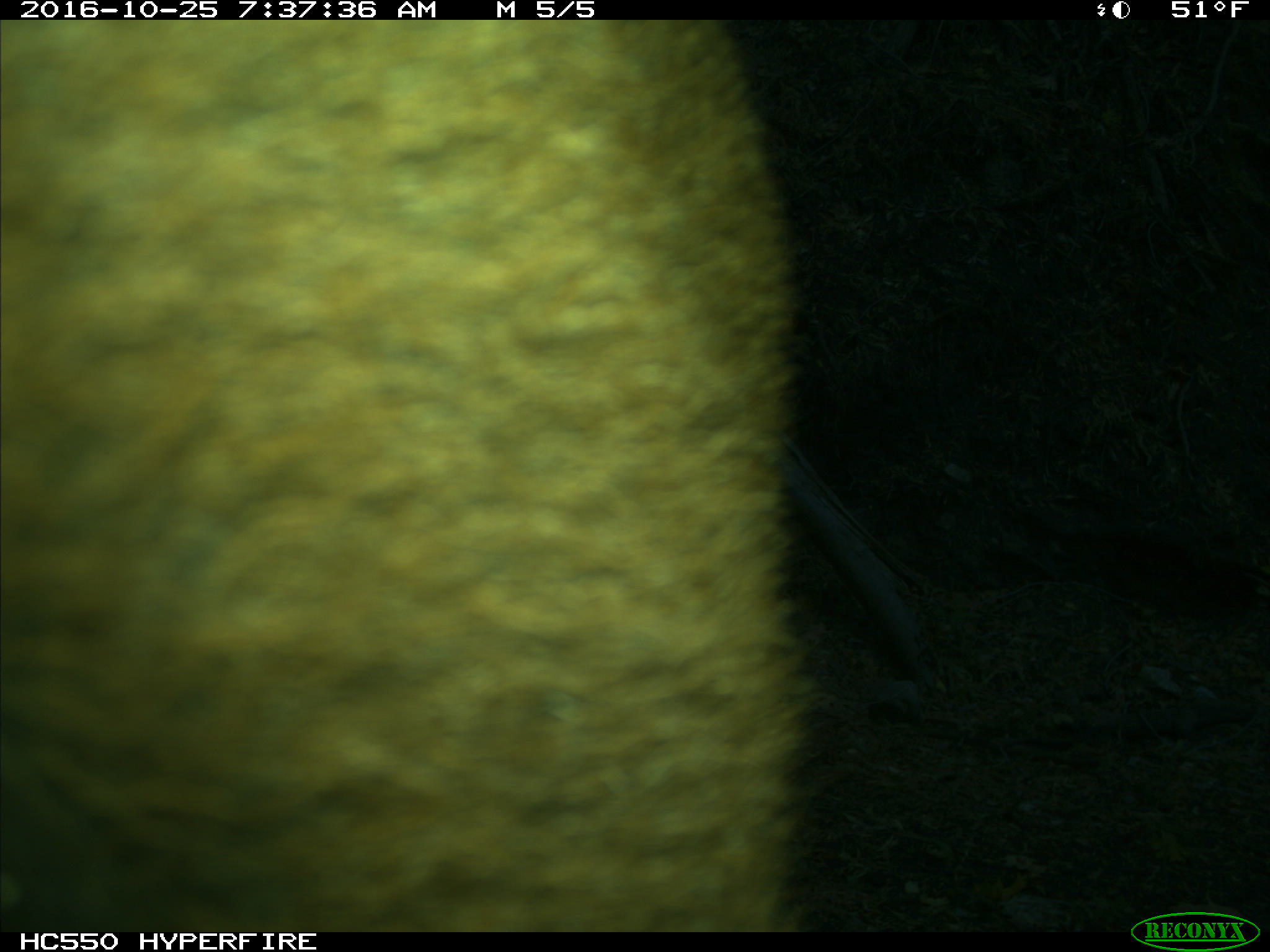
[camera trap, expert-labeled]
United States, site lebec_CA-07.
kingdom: Animalia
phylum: Chordata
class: Mammalia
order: Artiodactyla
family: Bovidae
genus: Bos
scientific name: Bos taurus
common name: domestic cow